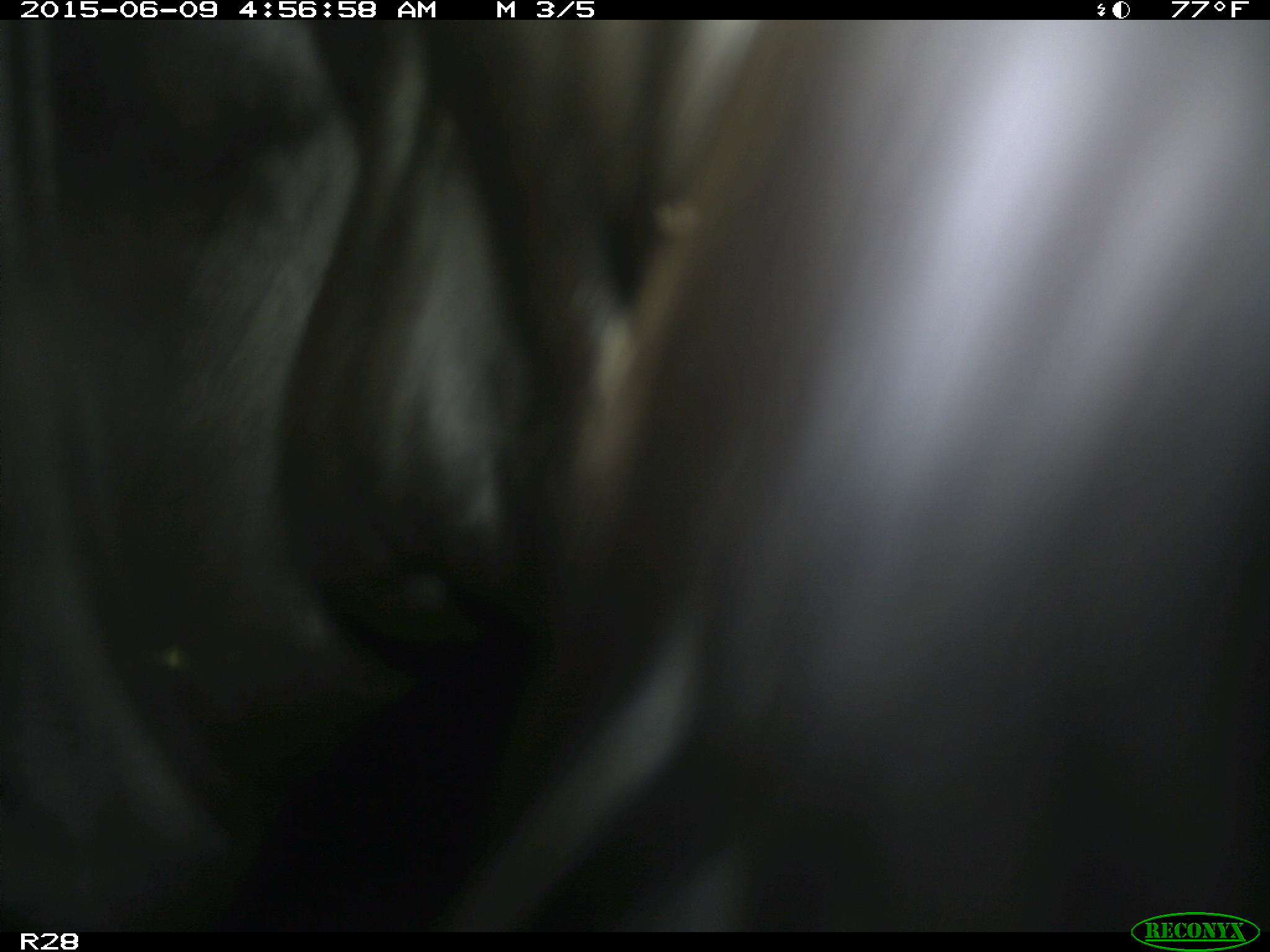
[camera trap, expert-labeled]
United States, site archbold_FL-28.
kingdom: Animalia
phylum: Chordata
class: Mammalia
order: Artiodactyla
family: Bovidae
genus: Bos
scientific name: Bos taurus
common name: domestic cow